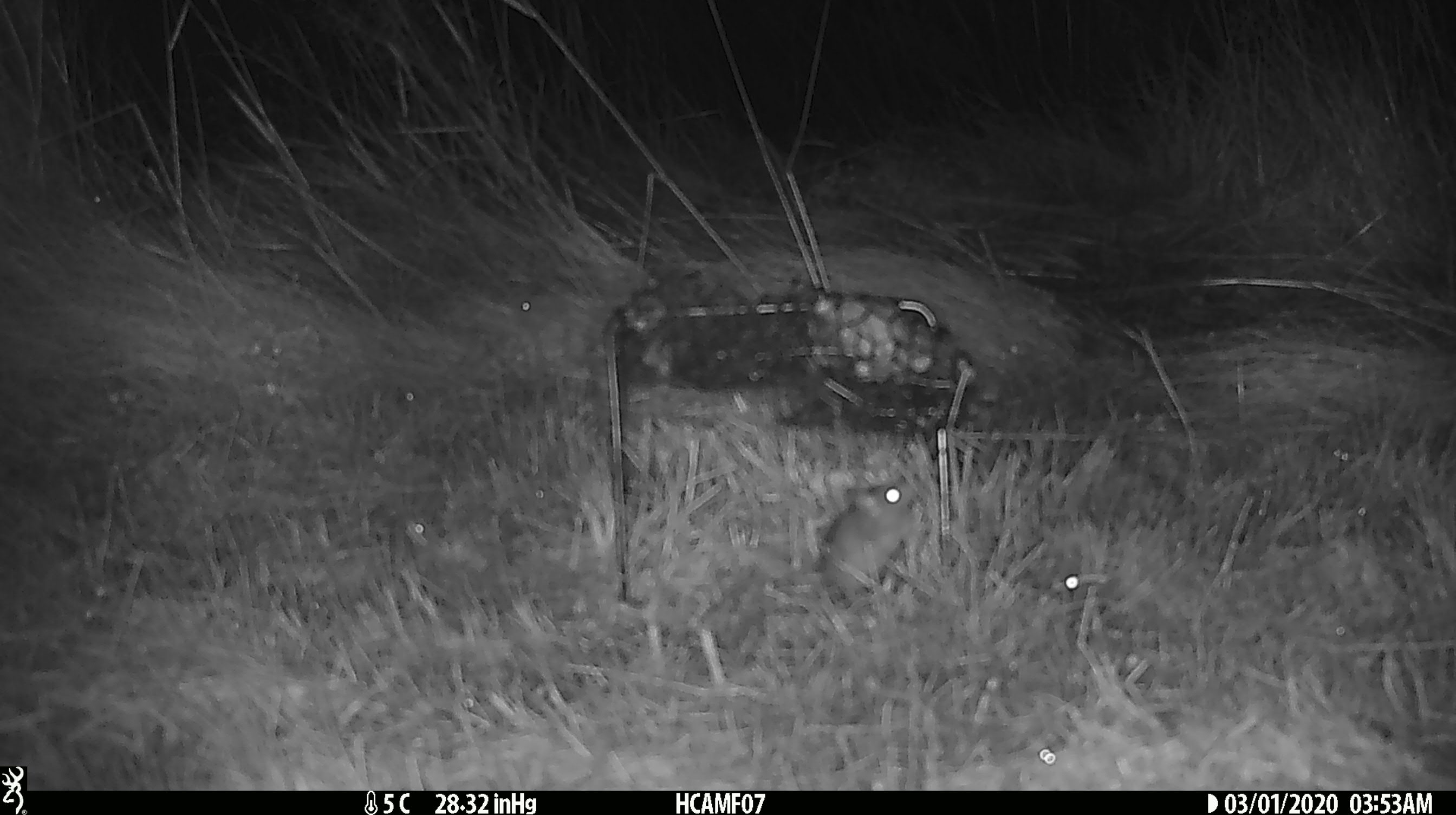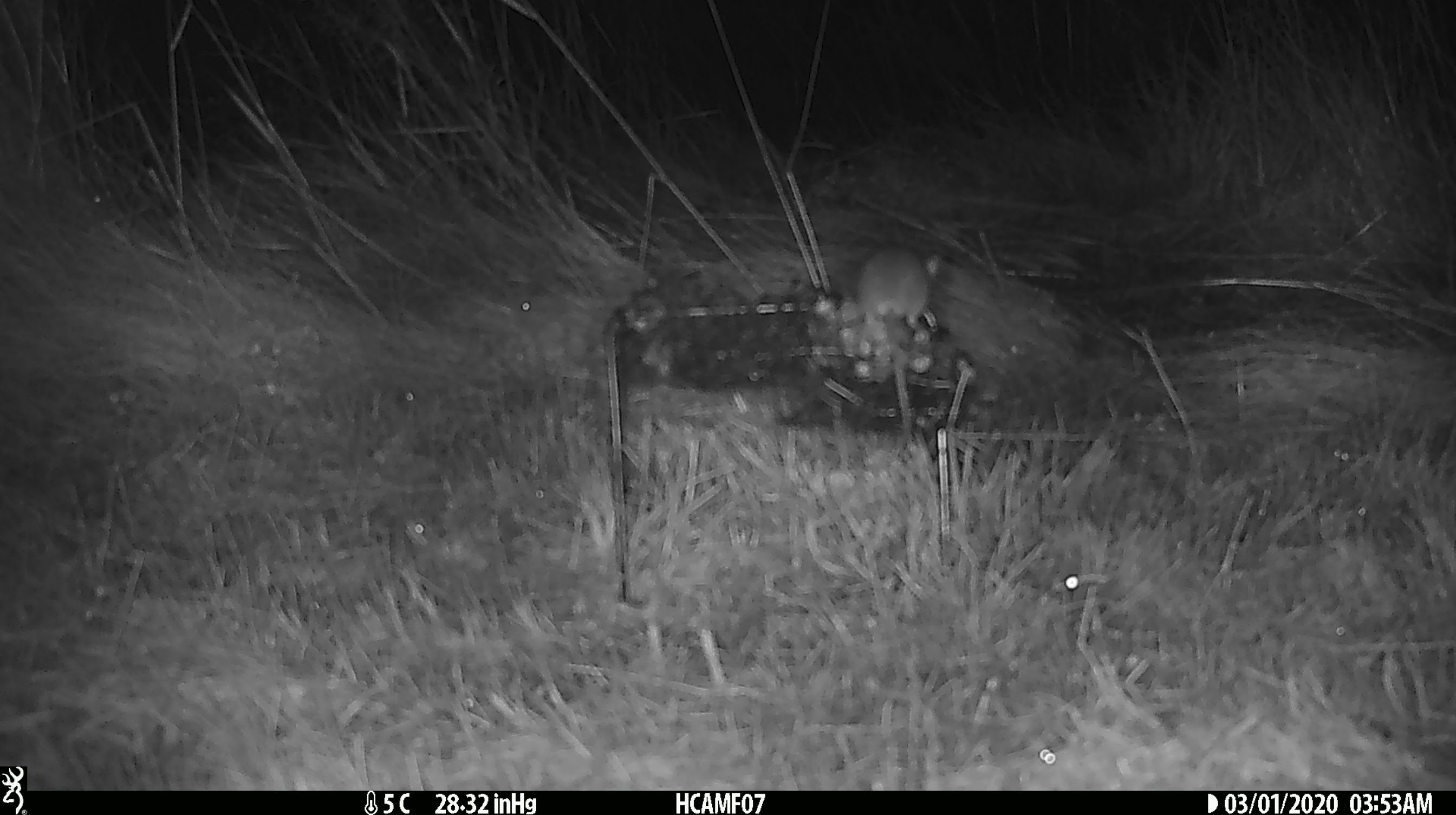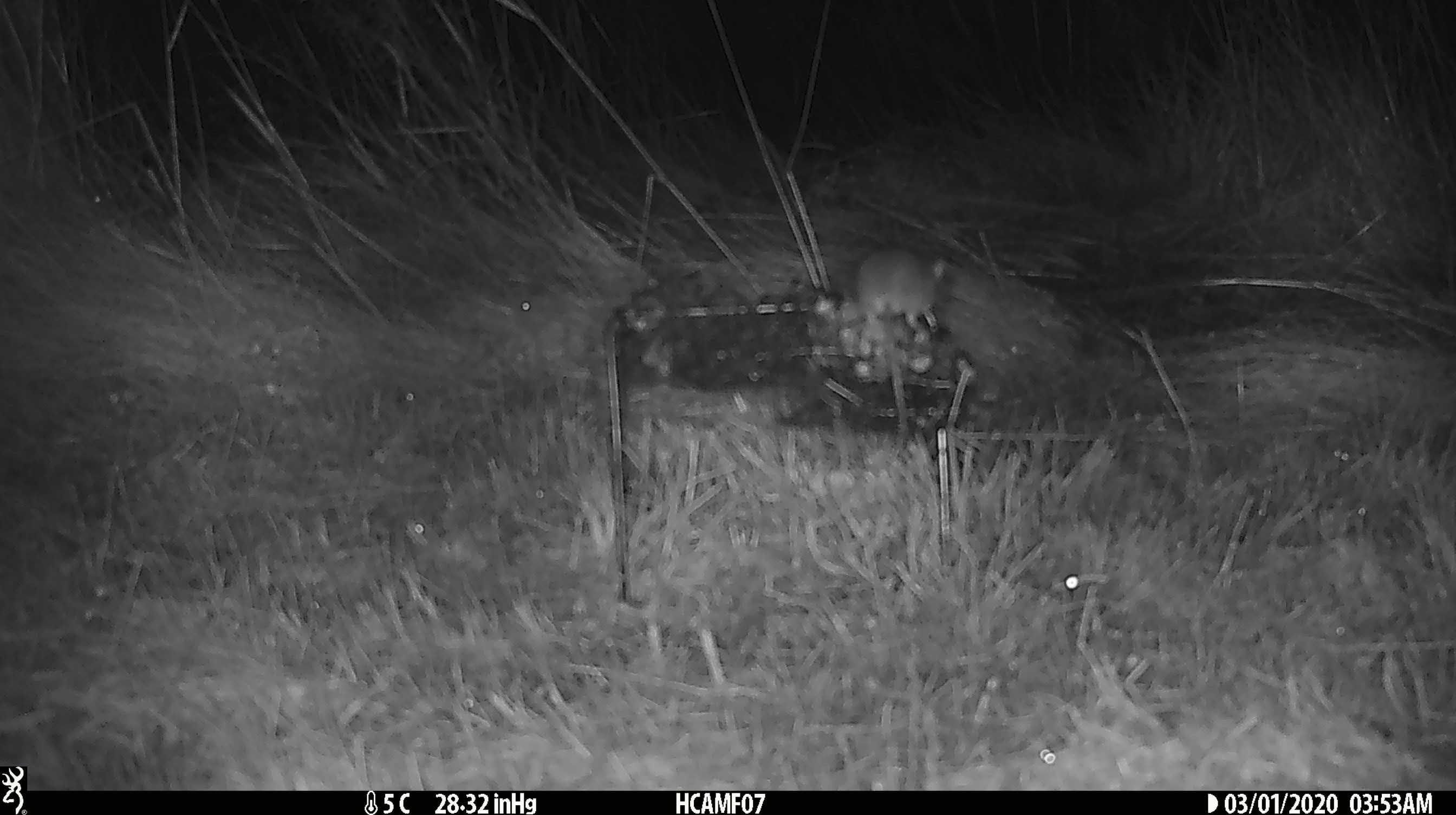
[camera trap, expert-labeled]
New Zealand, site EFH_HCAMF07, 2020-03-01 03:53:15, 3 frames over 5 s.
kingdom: Animalia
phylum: Chordata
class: Mammalia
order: Rodentia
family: Muridae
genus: Mus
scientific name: Mus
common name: mouse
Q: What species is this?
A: Mouse (Mus).